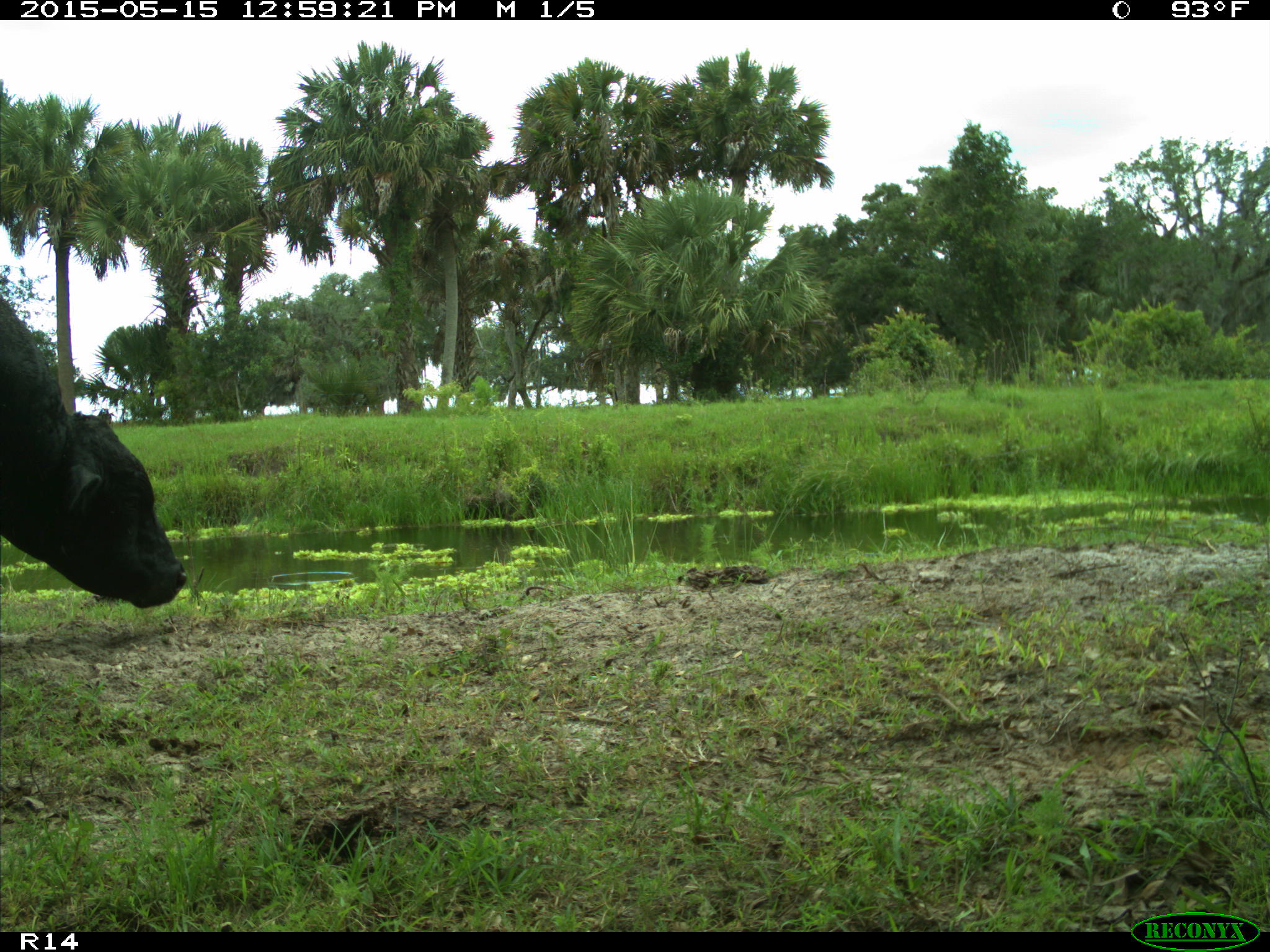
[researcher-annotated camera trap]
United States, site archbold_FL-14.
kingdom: Animalia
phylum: Chordata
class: Mammalia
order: Artiodactyla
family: Bovidae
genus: Bos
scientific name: Bos taurus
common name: domestic cow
Bos taurus (domestic cow).